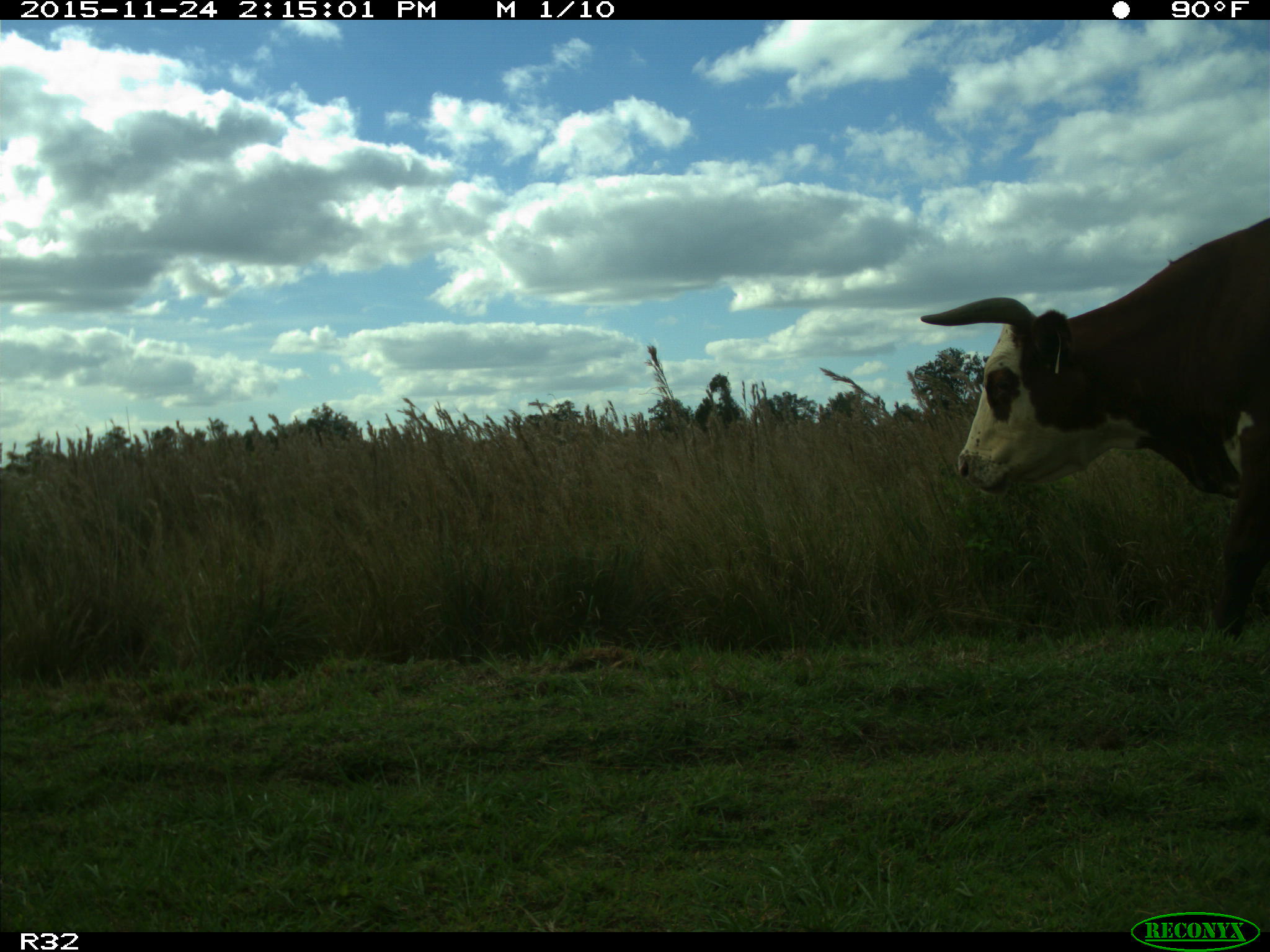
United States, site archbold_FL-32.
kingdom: Animalia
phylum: Chordata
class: Mammalia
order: Artiodactyla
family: Bovidae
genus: Bos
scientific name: Bos taurus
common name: domestic cow